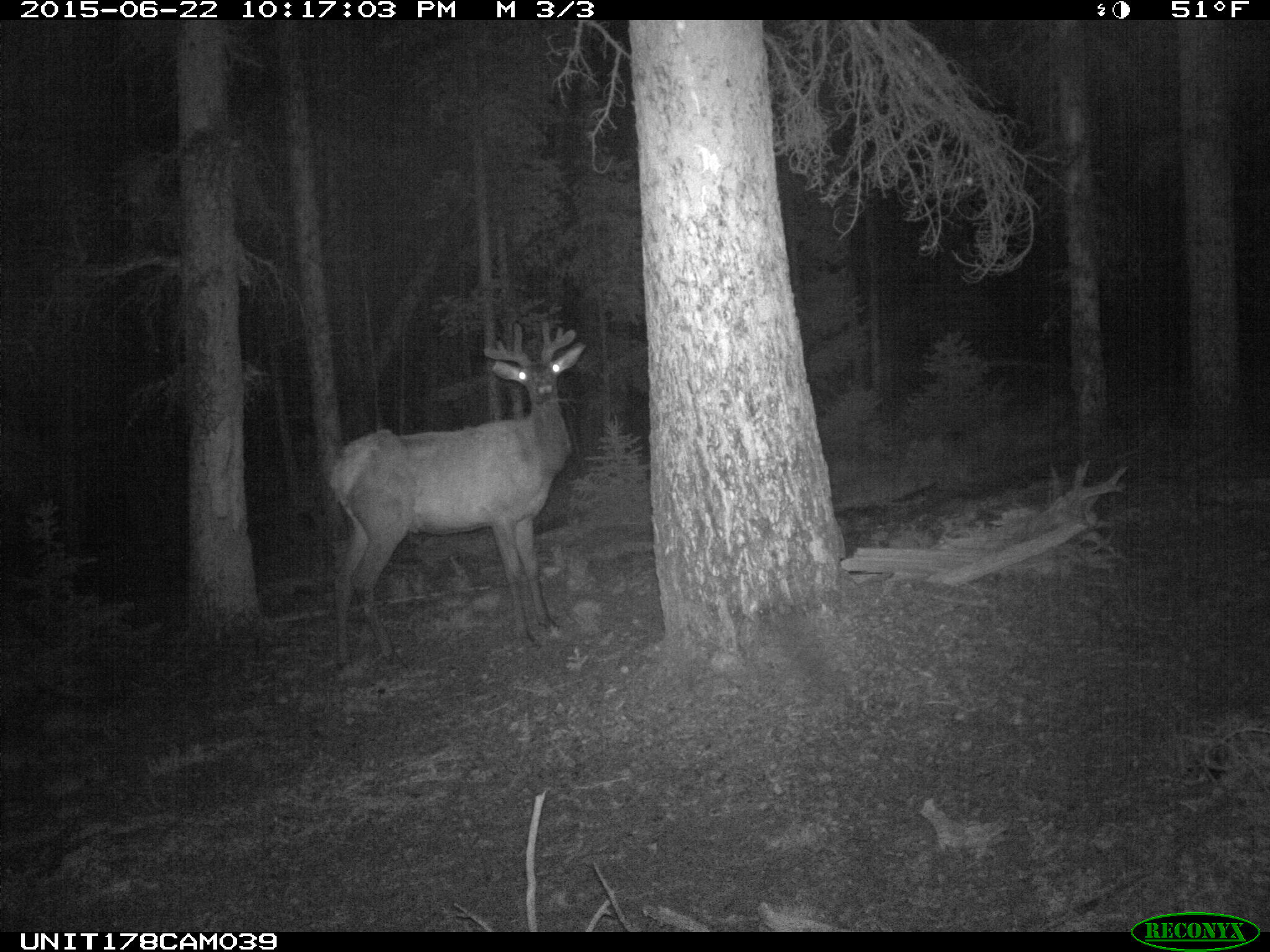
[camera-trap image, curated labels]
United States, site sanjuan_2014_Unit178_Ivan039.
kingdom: Animalia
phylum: Chordata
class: Mammalia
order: Artiodactyla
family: Cervidae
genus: Cervus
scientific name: Cervus elaphus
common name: red deer